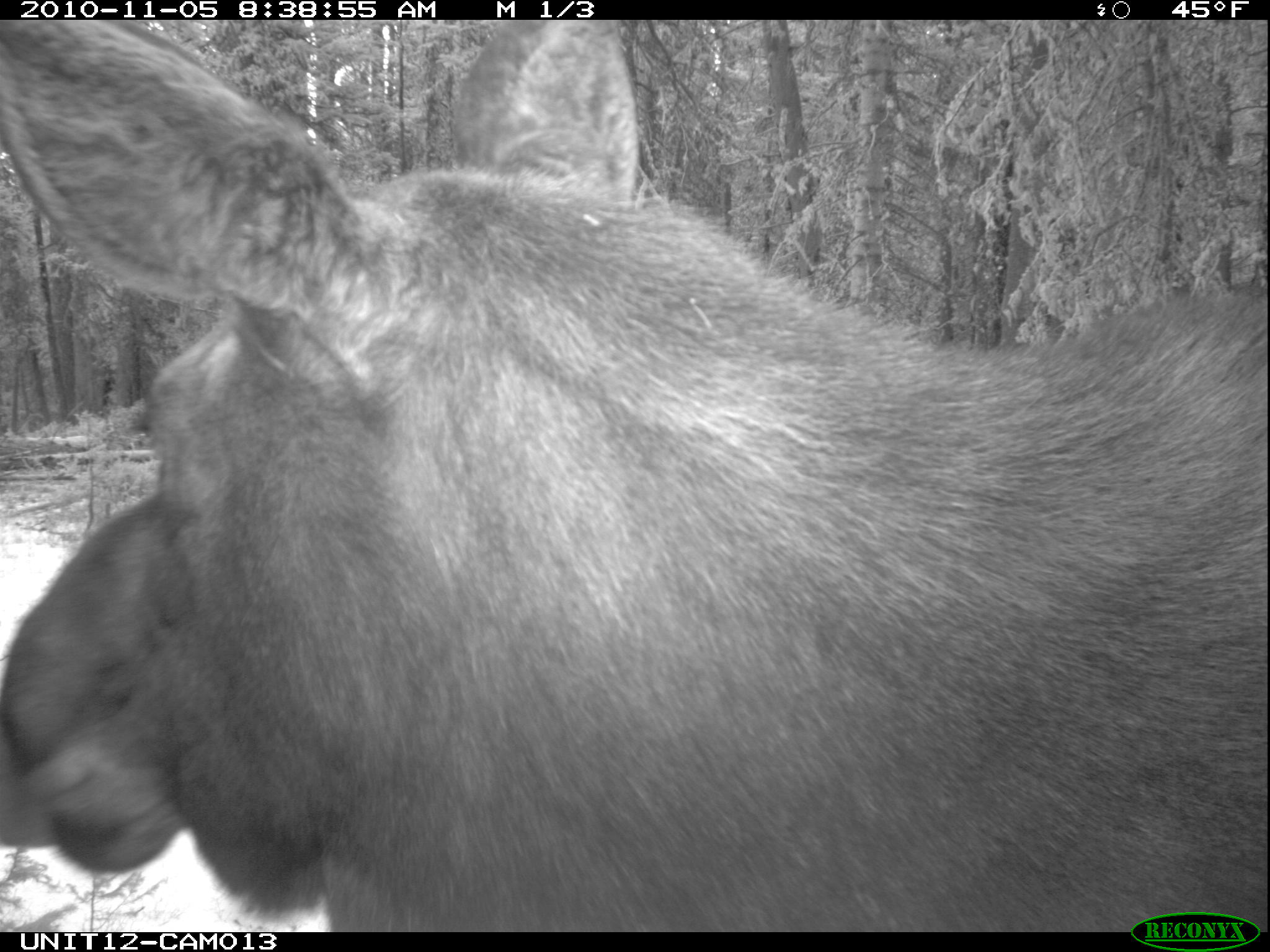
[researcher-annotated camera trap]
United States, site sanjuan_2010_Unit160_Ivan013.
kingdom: Animalia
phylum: Chordata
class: Mammalia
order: Artiodactyla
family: Cervidae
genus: Alces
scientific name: Alces alces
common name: moose